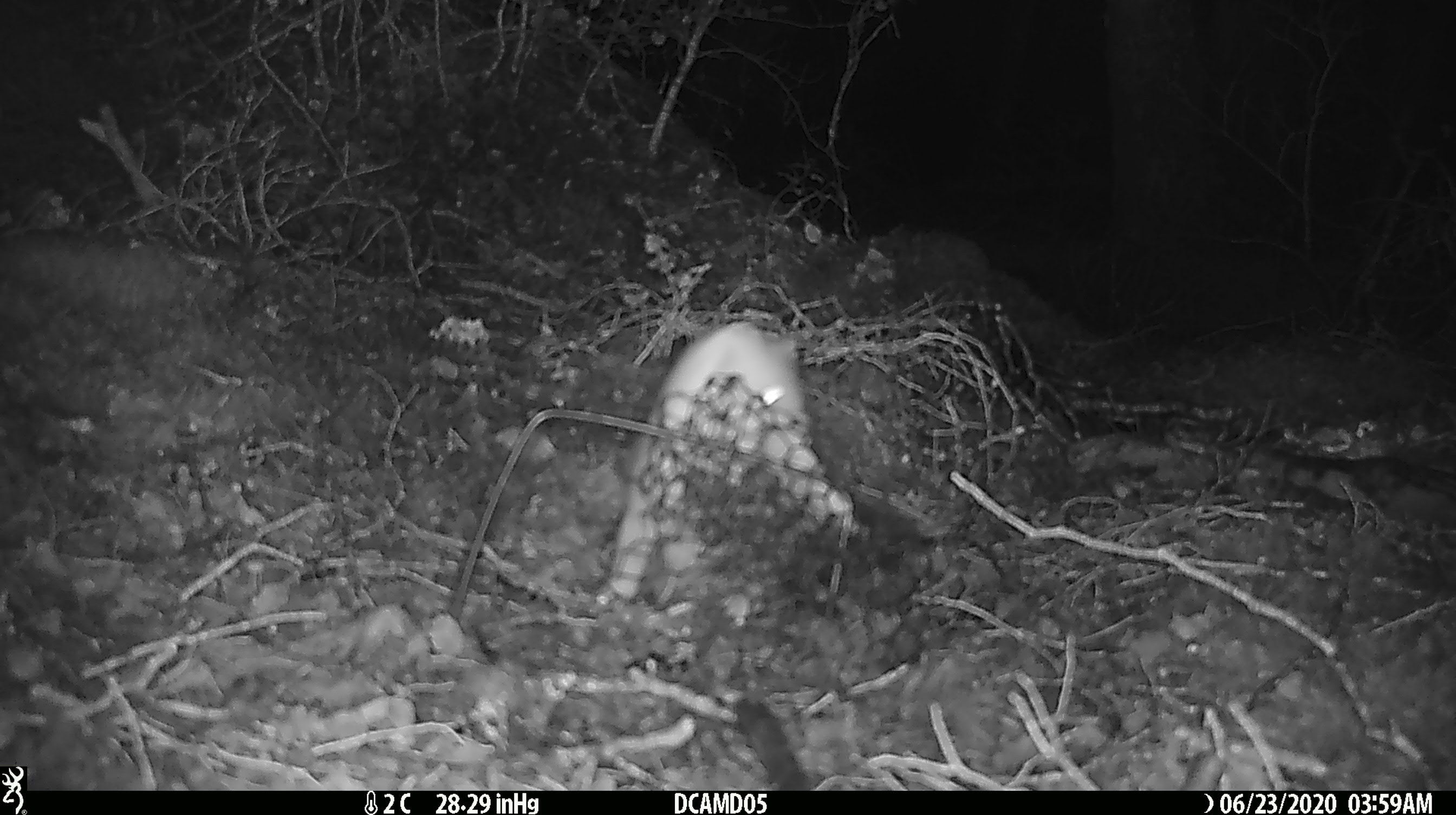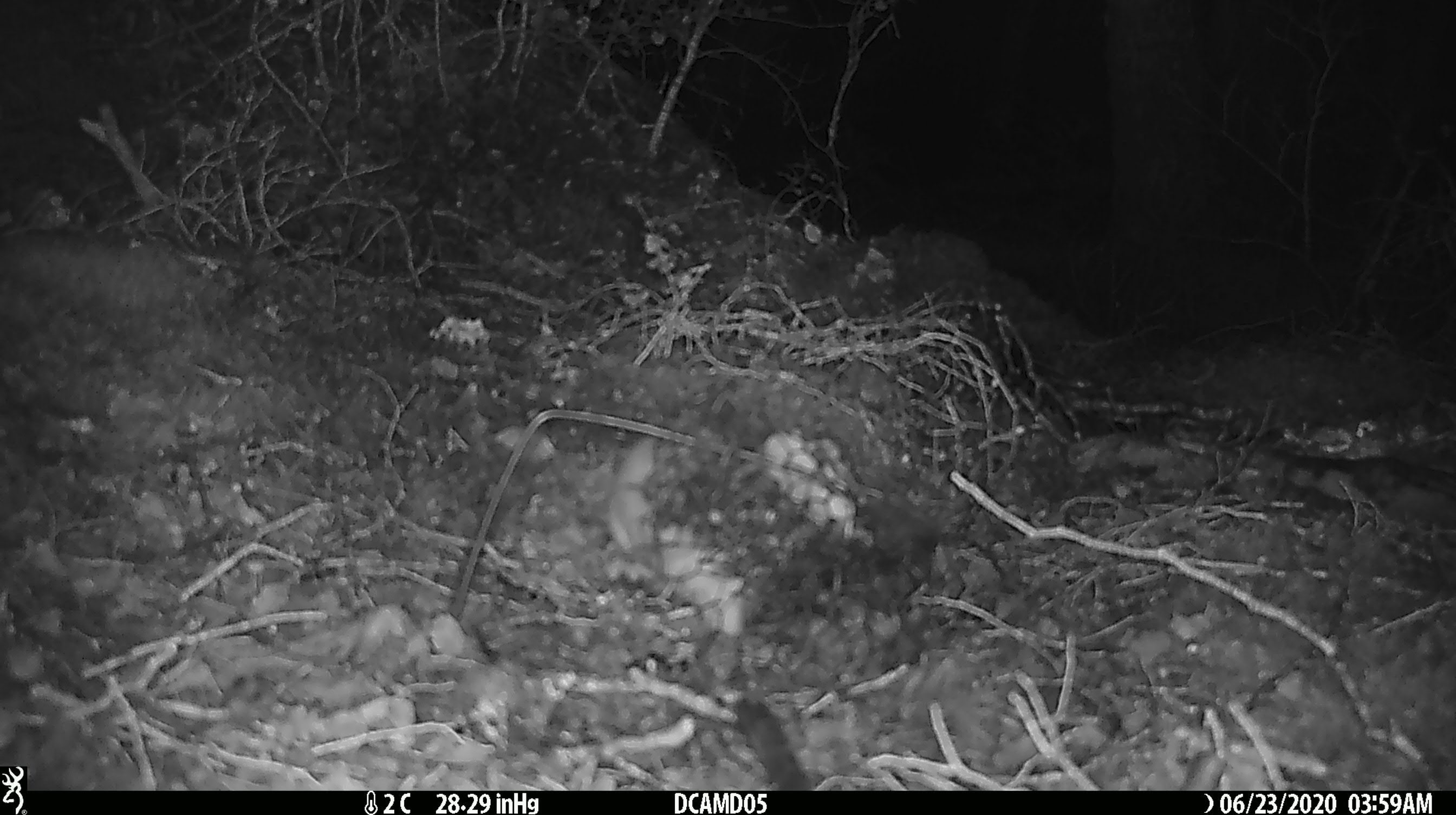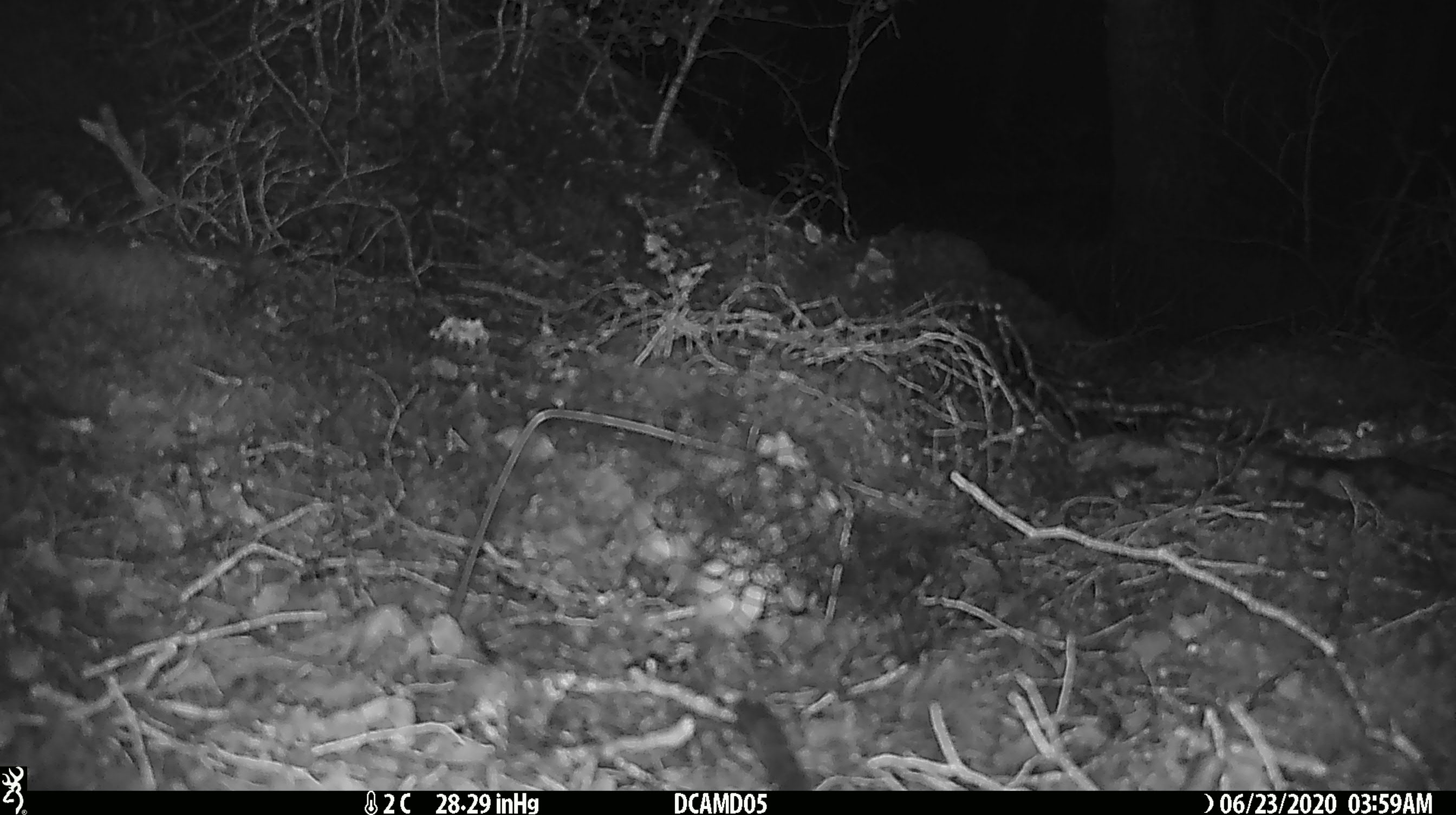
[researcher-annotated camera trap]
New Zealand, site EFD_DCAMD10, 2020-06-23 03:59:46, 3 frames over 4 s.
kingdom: Animalia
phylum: Chordata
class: Mammalia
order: Carnivora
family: Mustelidae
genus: Mustela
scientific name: Mustela erminea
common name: stoat